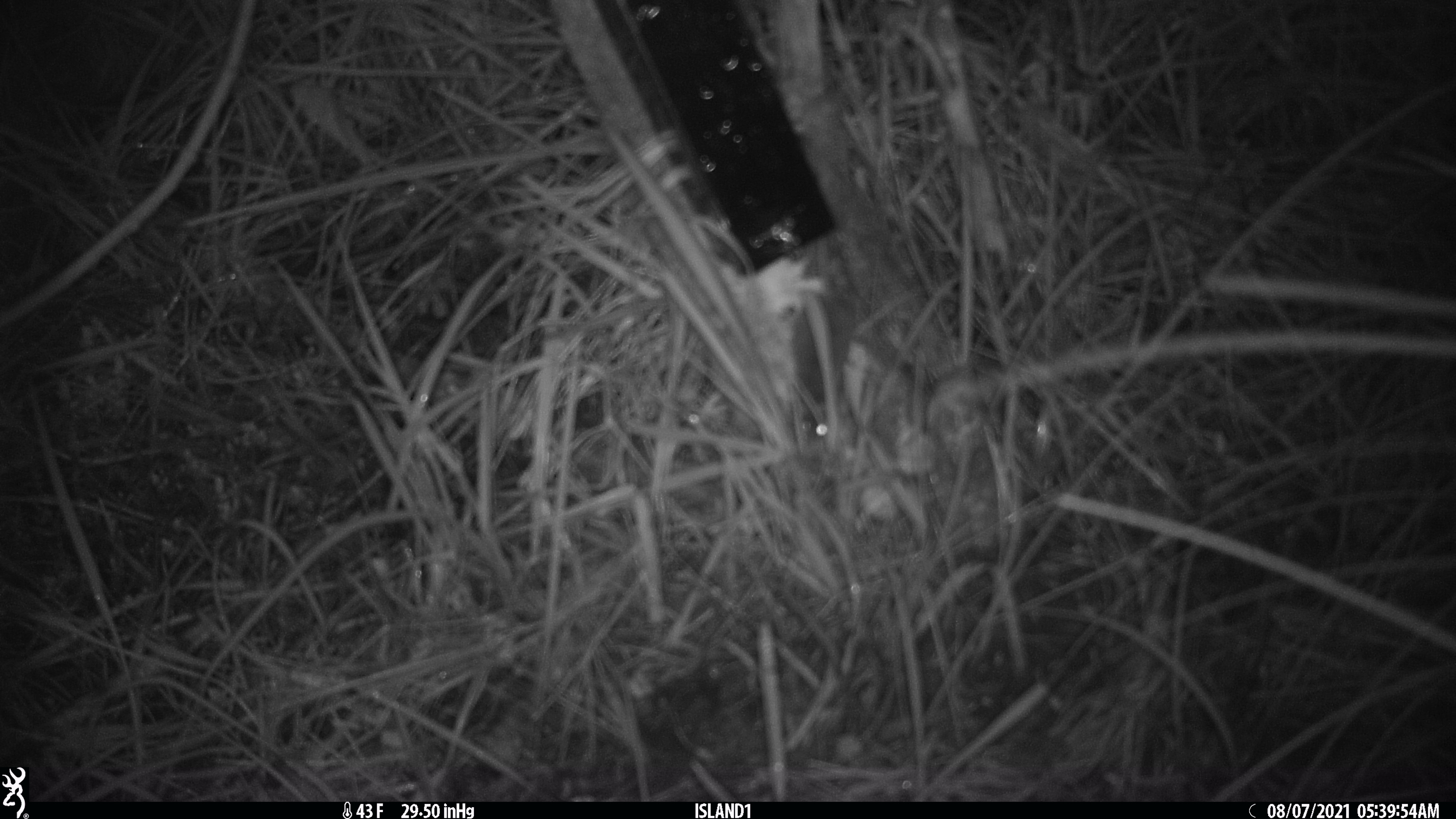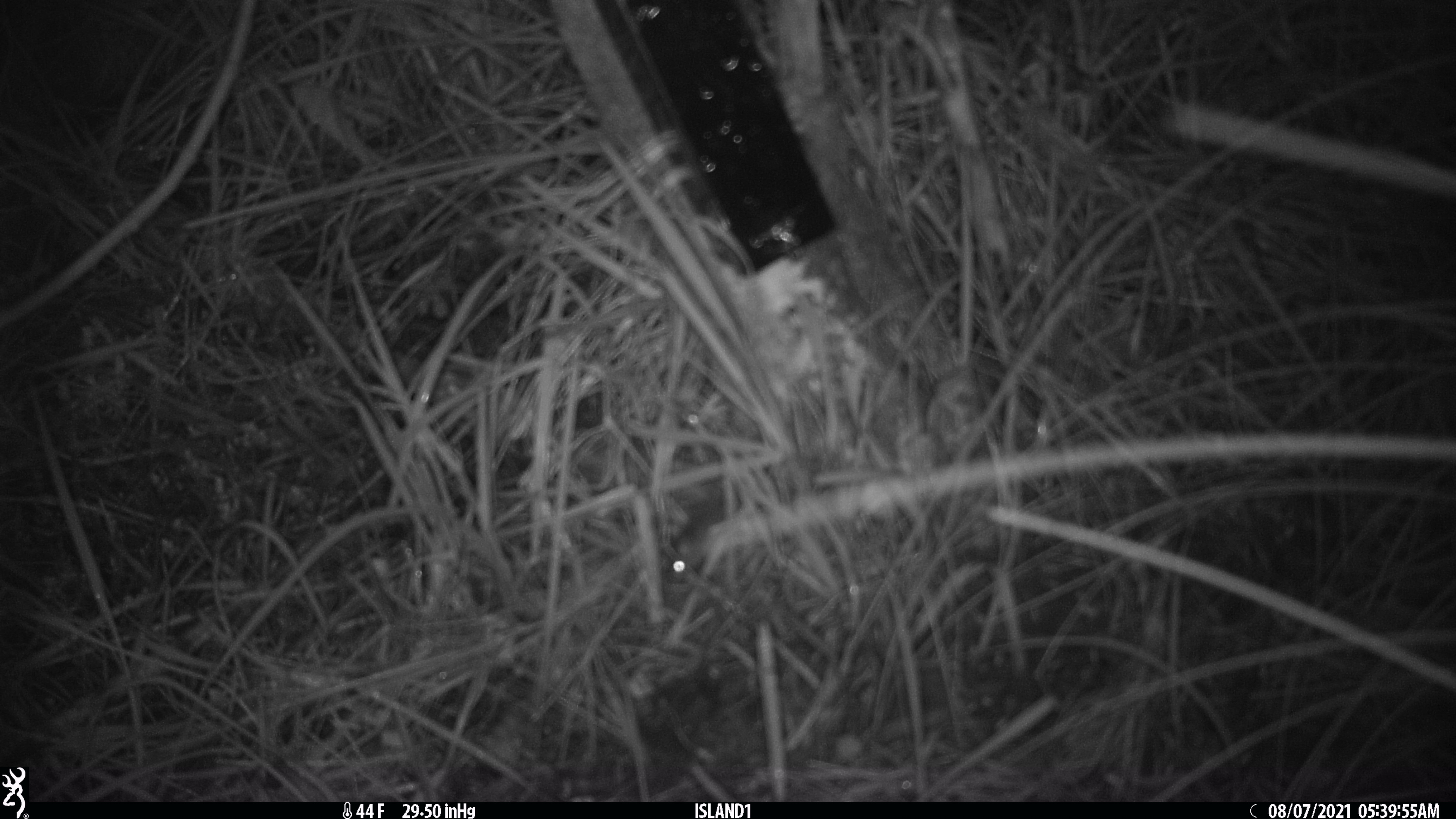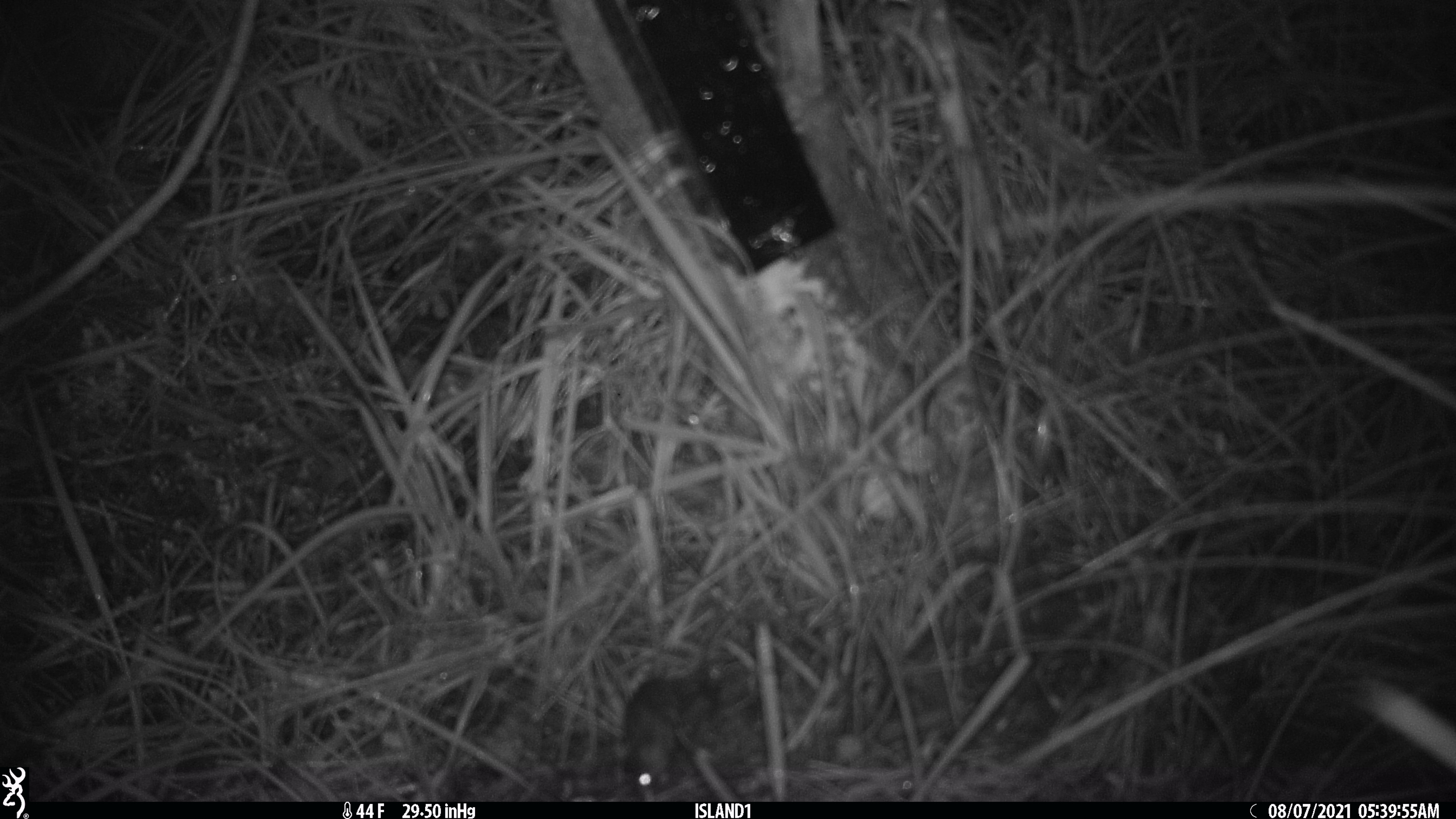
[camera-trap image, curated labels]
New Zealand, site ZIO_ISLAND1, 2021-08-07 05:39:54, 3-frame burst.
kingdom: Animalia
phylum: Chordata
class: Mammalia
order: Rodentia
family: Muridae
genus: Mus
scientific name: Mus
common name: mouse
Mouse (Mus).